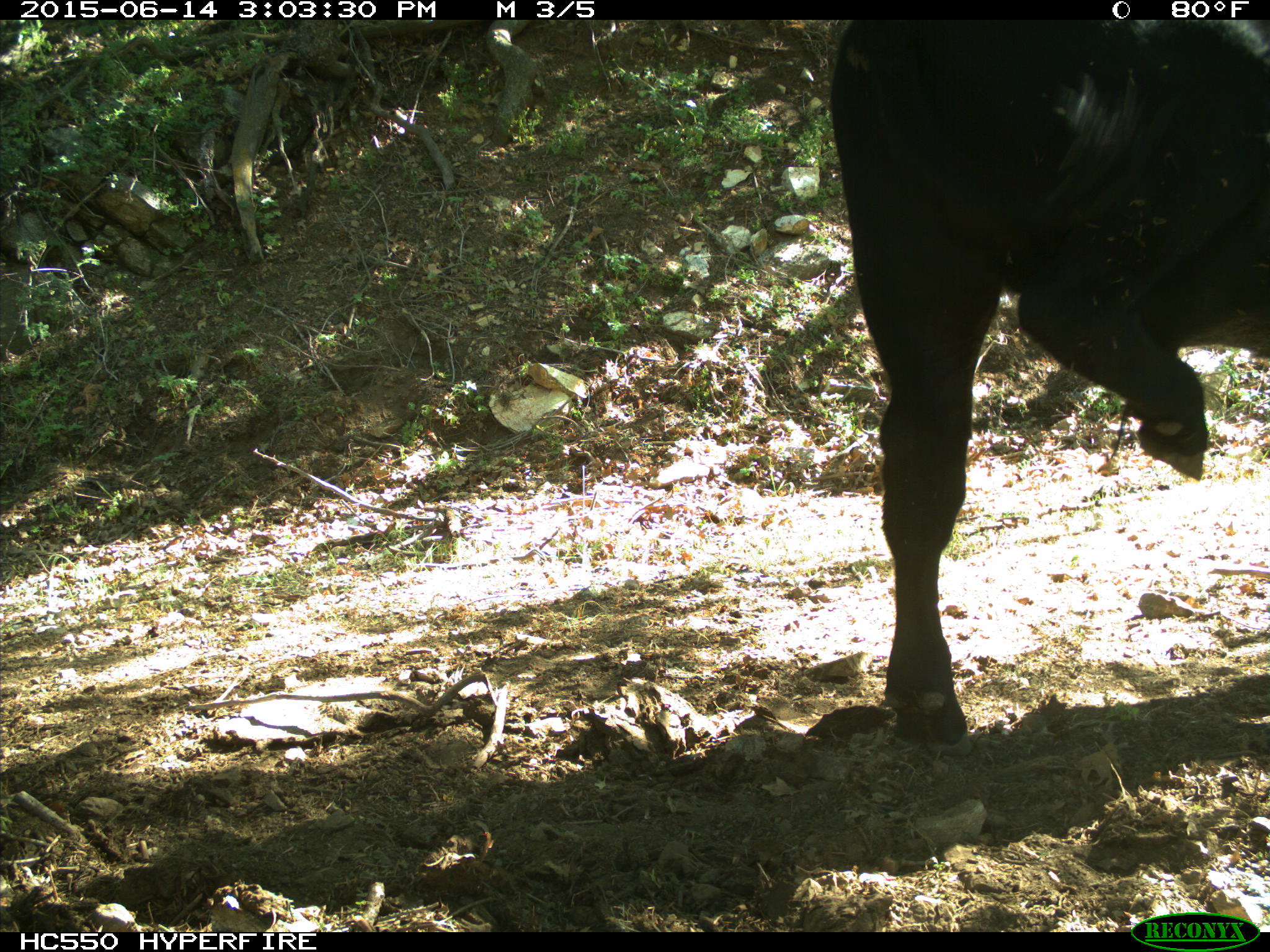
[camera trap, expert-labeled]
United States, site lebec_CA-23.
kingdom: Animalia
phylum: Chordata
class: Mammalia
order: Artiodactyla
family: Bovidae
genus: Bos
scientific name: Bos taurus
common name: domestic cow